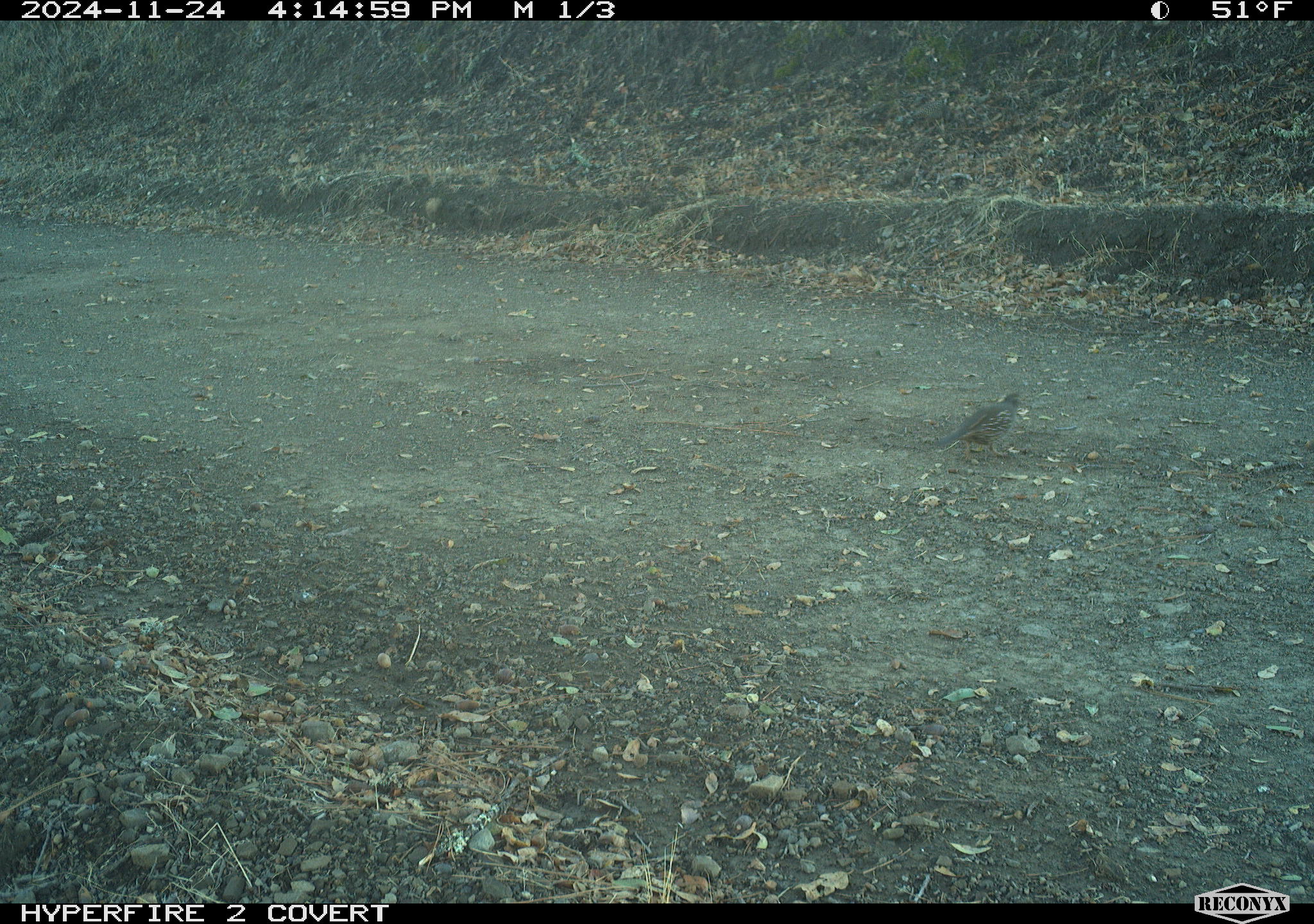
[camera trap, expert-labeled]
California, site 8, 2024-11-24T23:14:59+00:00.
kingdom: Animalia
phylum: Chordata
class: Aves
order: Galliformes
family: Odontophoridae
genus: Callipepla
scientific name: Callipepla californica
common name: california quail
California quail (Callipepla californica).